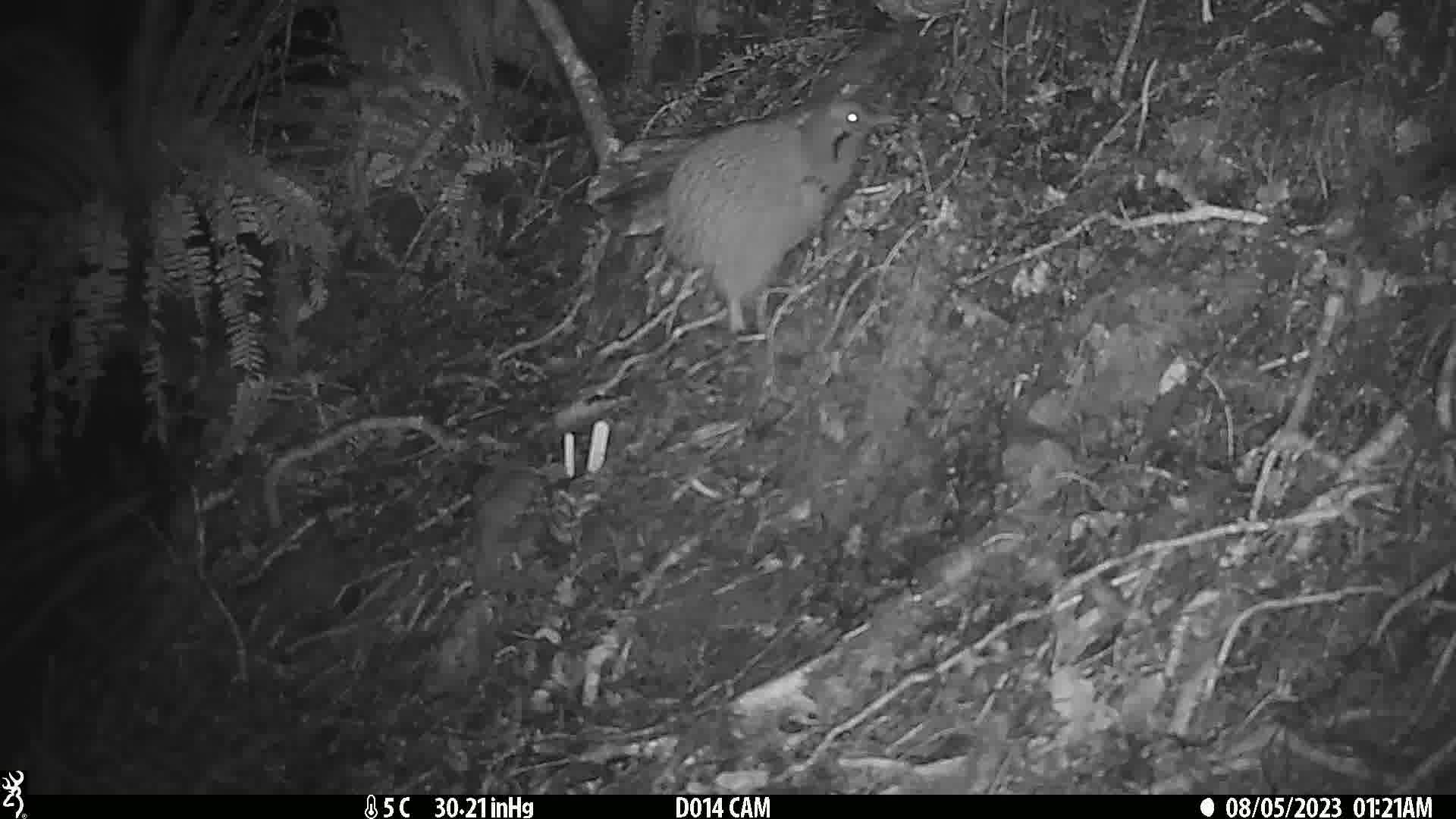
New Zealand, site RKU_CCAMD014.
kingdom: Animalia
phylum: Chordata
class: Aves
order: Apterygiformes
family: Apterygidae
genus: Apteryx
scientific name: Apteryx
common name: kiwi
Kiwi (Apteryx).